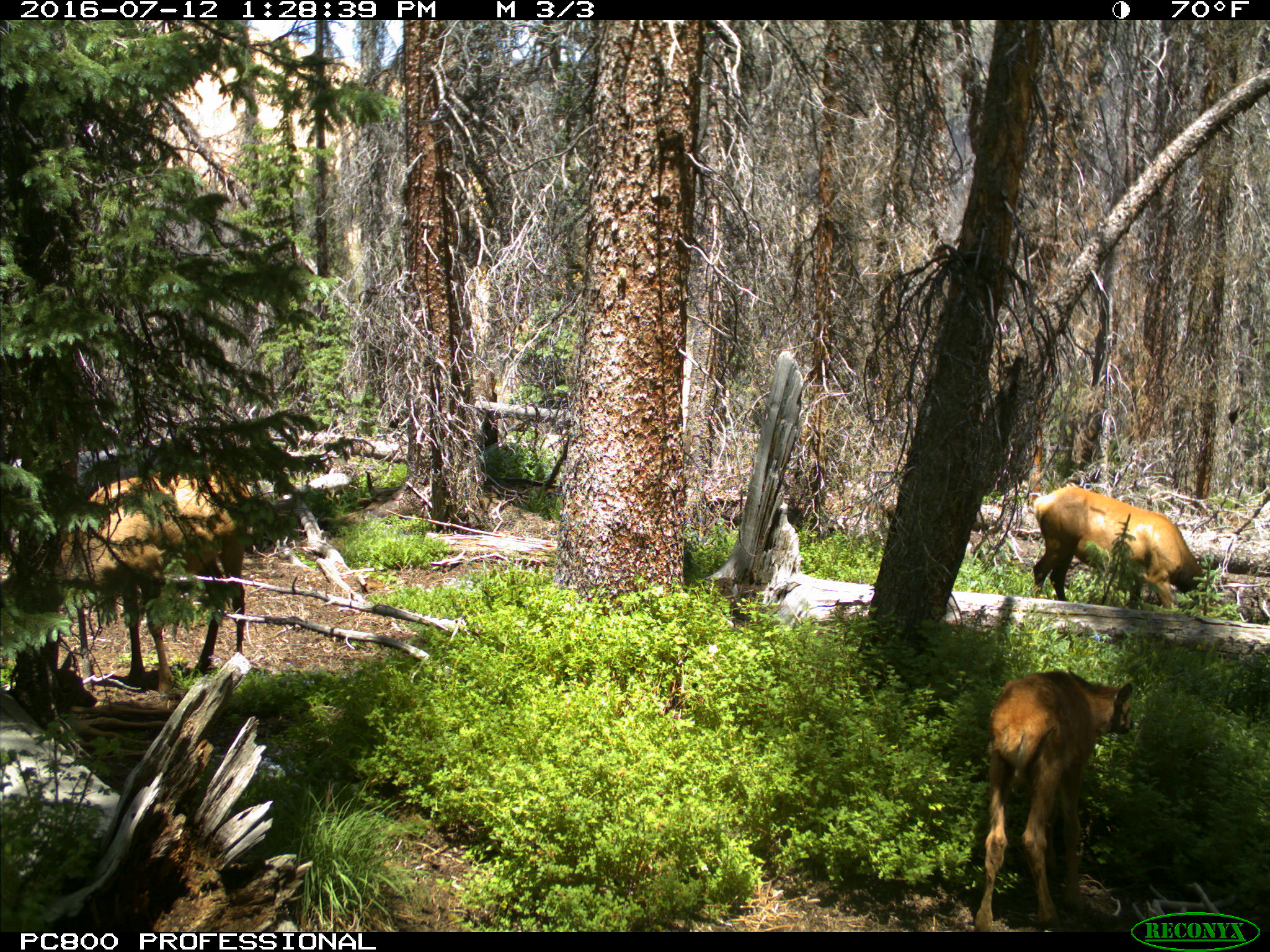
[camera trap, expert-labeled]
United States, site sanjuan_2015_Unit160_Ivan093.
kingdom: Animalia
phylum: Chordata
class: Mammalia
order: Artiodactyla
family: Cervidae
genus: Cervus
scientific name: Cervus elaphus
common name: red deer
Cervus elaphus (red deer).